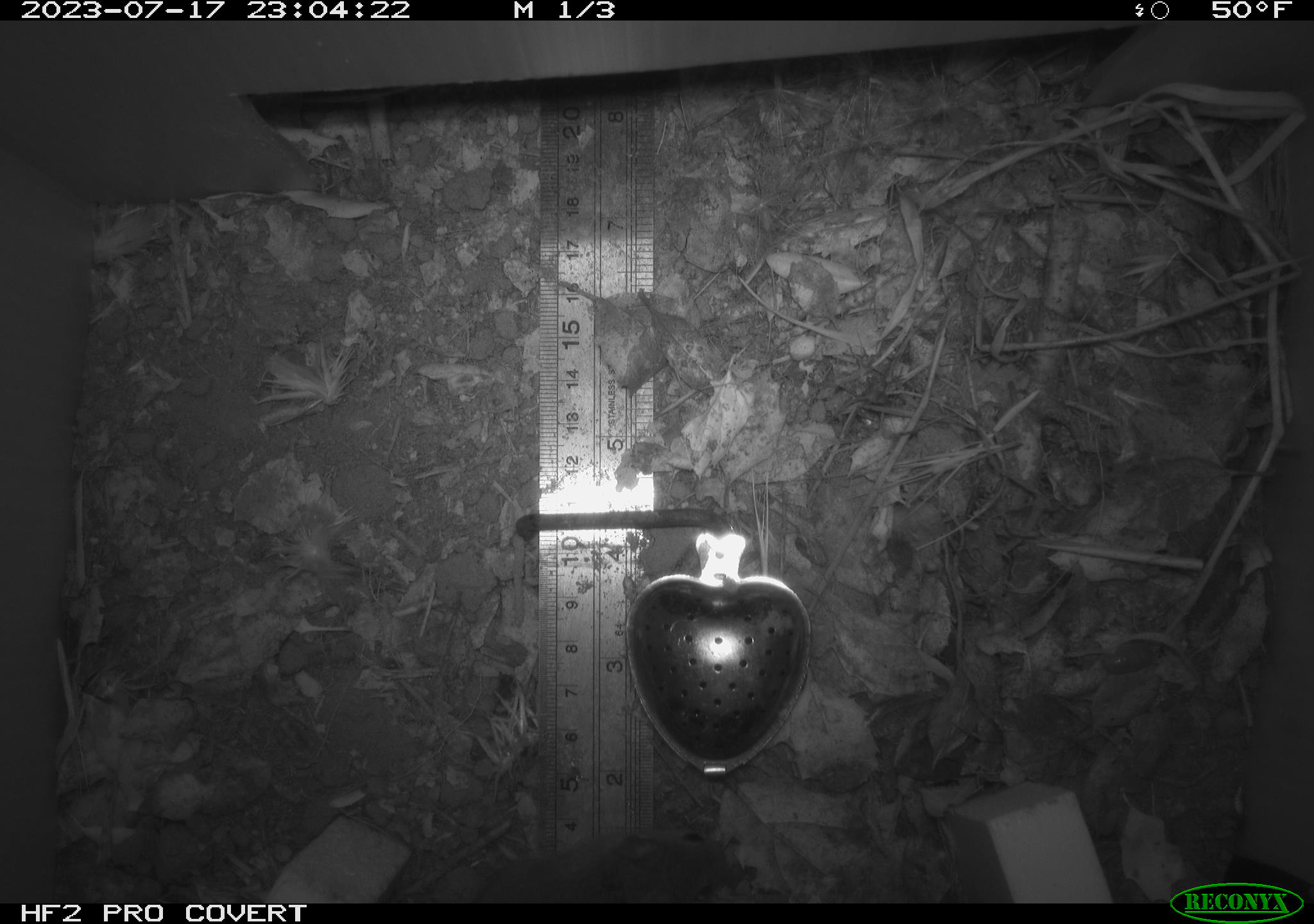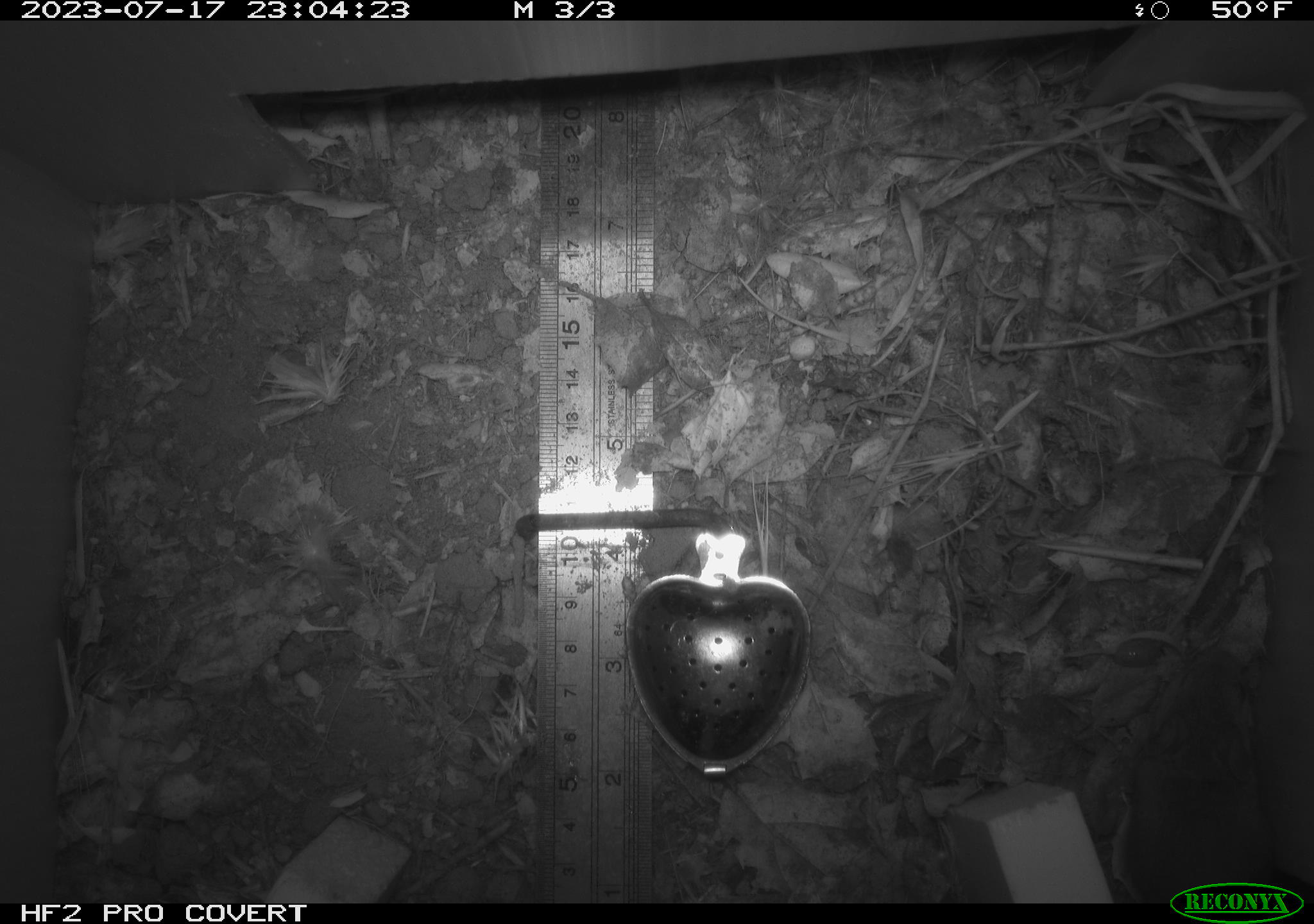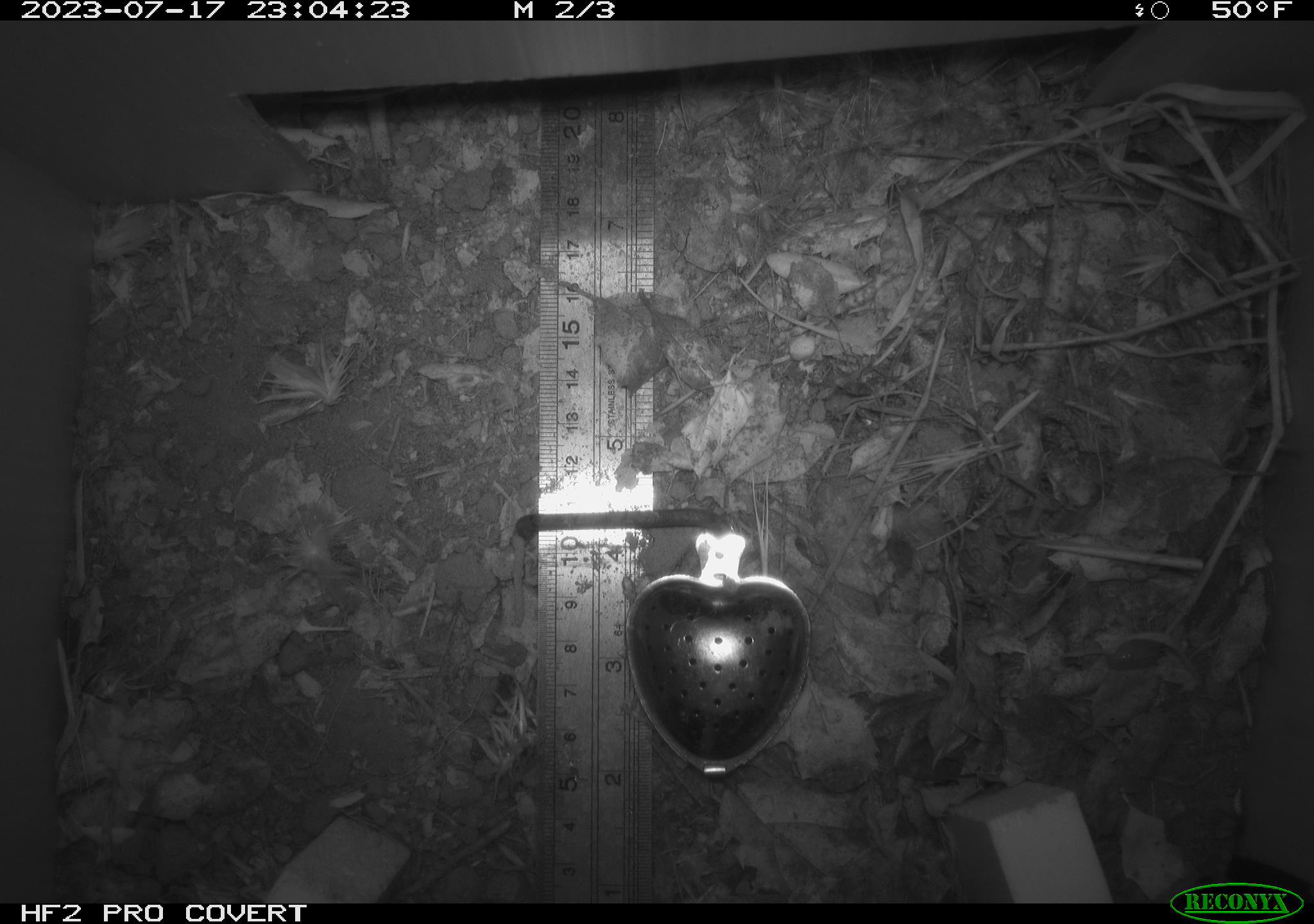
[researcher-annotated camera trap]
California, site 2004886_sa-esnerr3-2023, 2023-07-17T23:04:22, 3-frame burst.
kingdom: Animalia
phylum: Chordata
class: Mammalia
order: Rodentia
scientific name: Rodentia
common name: mouse species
Mouse species (Rodentia).